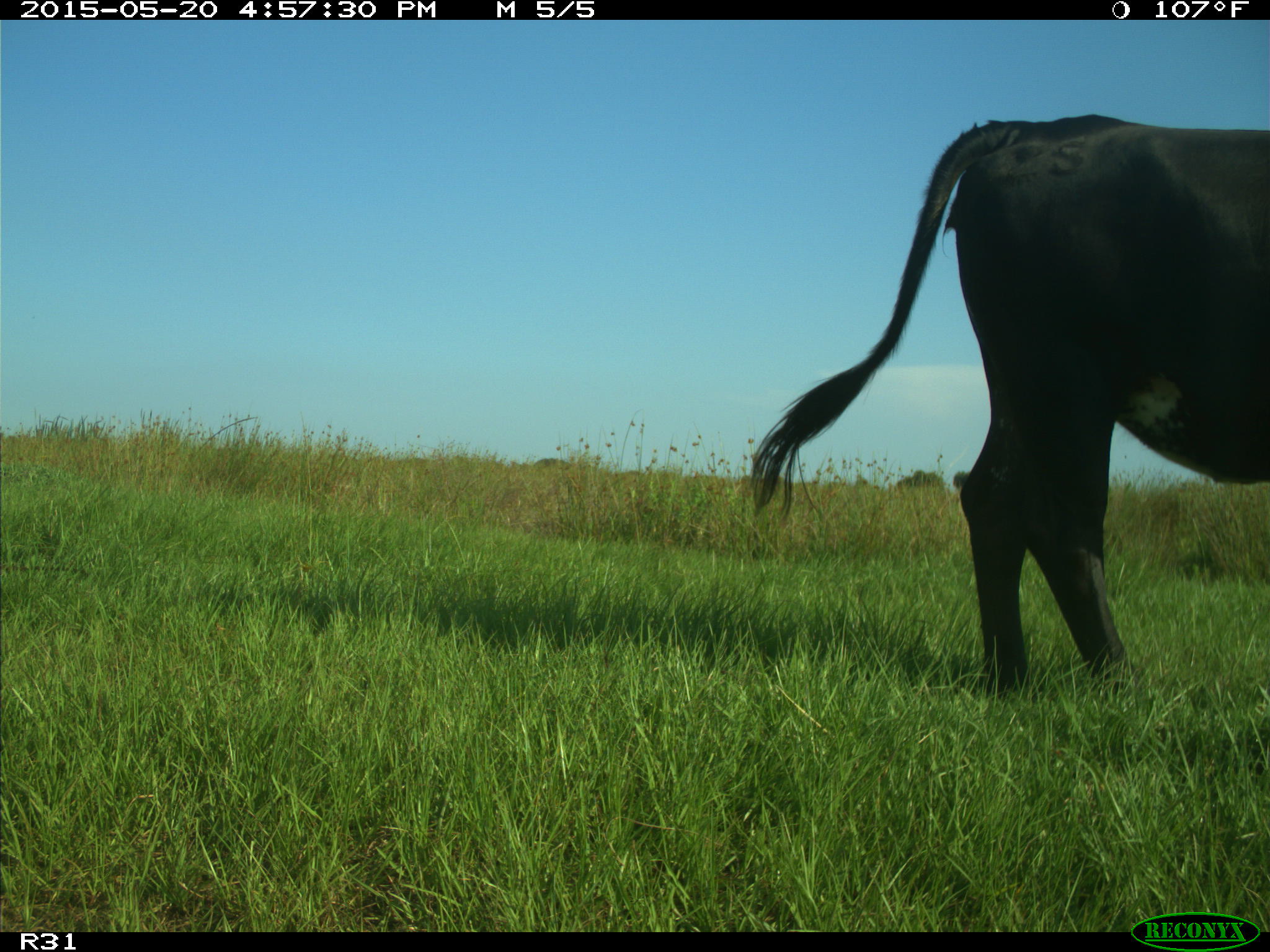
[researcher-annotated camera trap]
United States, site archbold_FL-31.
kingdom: Animalia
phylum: Chordata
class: Mammalia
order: Artiodactyla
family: Bovidae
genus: Bos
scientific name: Bos taurus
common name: domestic cow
Bos taurus (domestic cow).